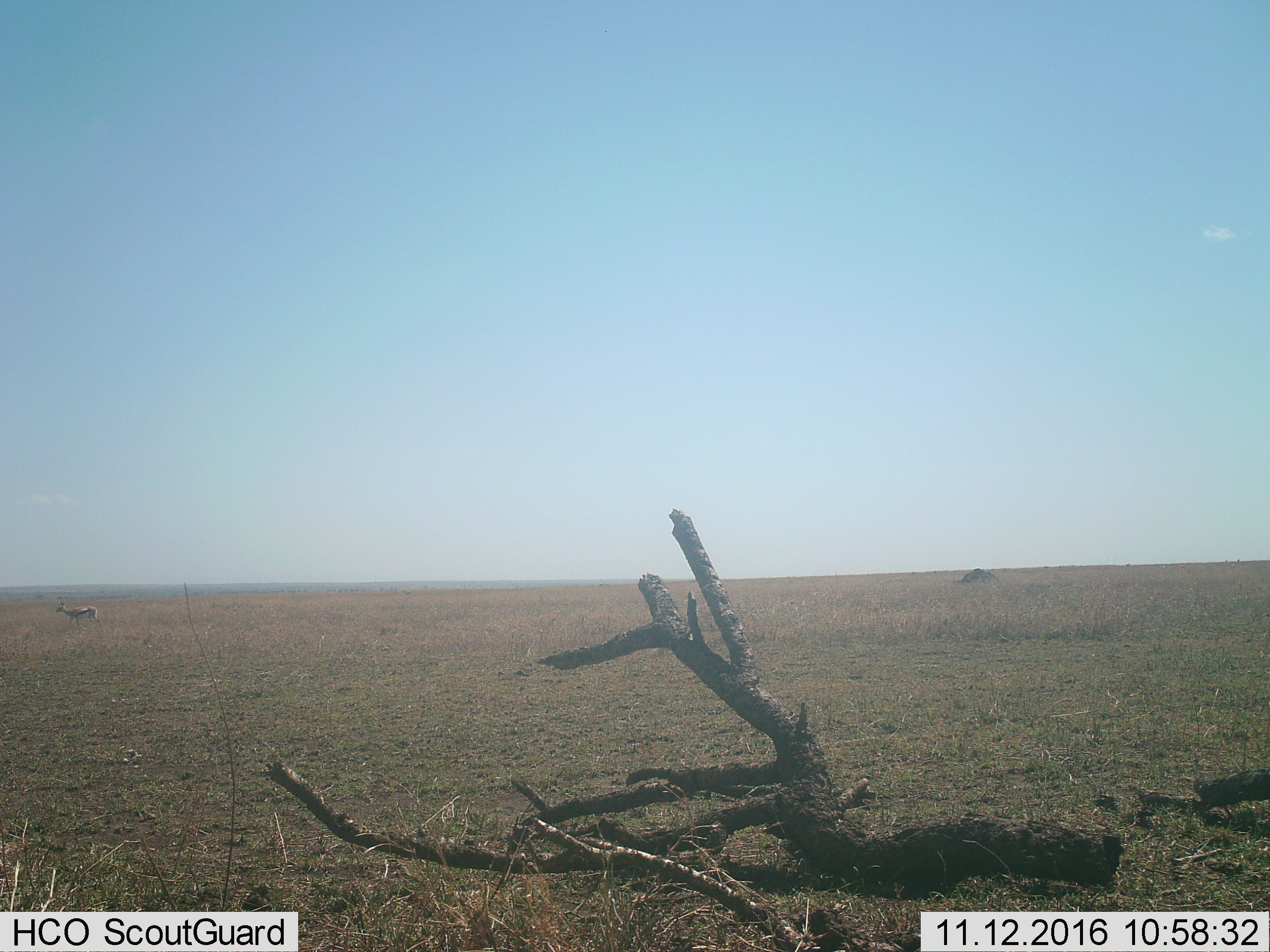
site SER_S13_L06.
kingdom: Animalia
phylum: Chordata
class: Mammalia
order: Artiodactyla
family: Bovidae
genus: Eudorcas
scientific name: Eudorcas thomsonii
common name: thomson's gazelle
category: gazellethomsons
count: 1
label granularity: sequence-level